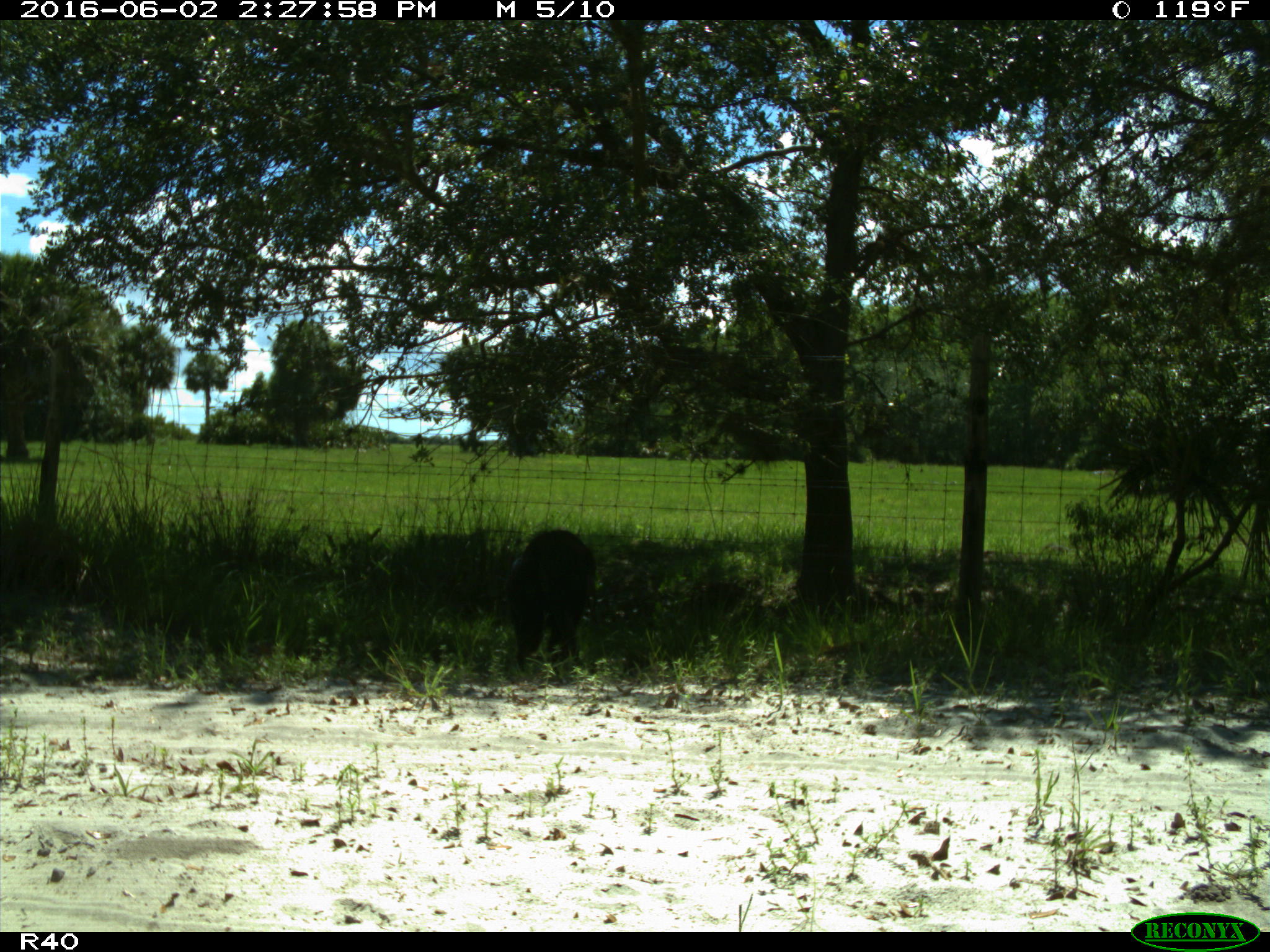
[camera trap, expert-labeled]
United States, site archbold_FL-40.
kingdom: Animalia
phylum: Chordata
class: Mammalia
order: Artiodactyla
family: Suidae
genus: Sus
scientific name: Sus scrofa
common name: wild boar